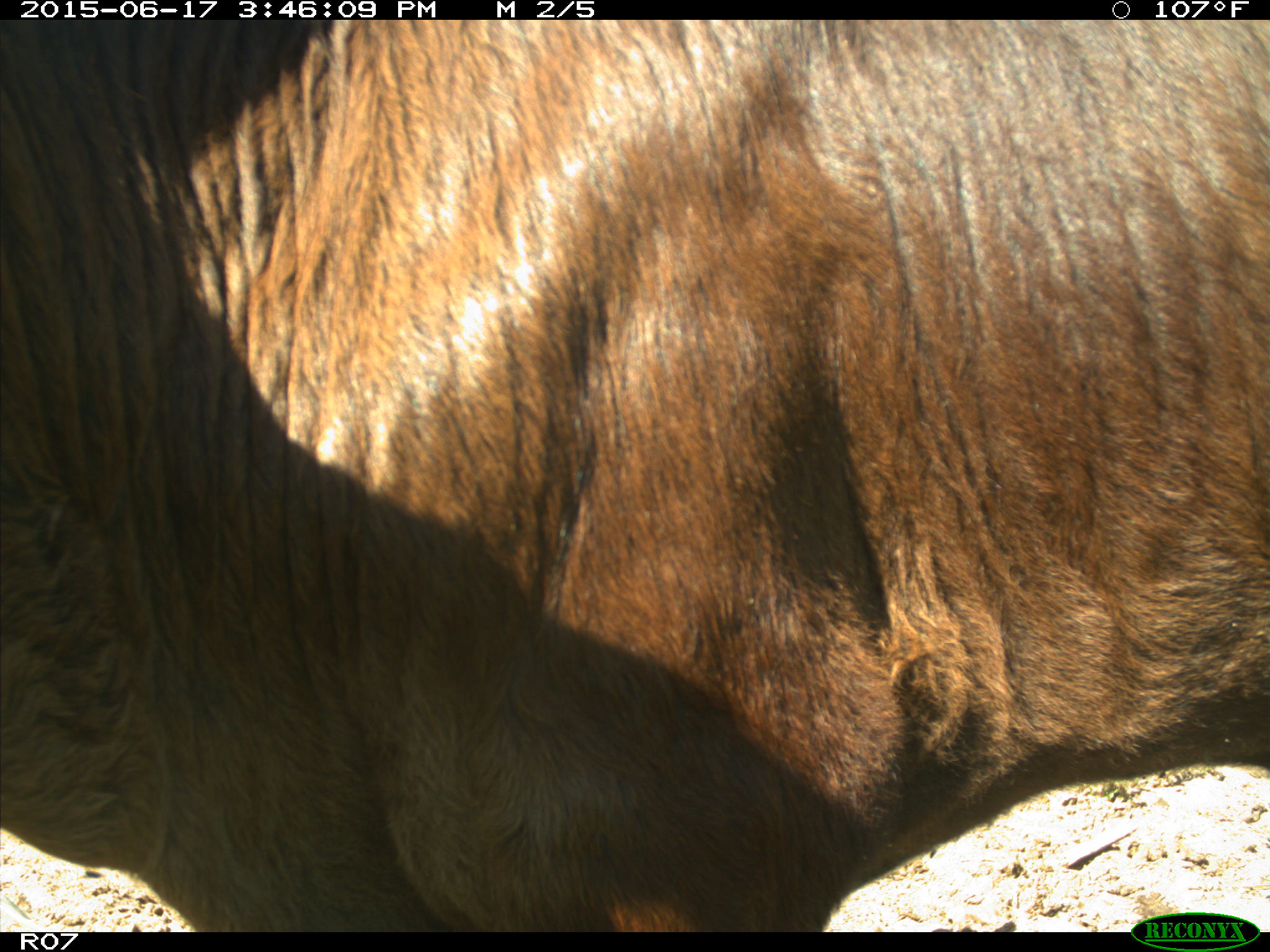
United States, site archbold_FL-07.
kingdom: Animalia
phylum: Chordata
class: Mammalia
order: Artiodactyla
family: Bovidae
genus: Bos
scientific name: Bos taurus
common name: domestic cow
Bos taurus (domestic cow).